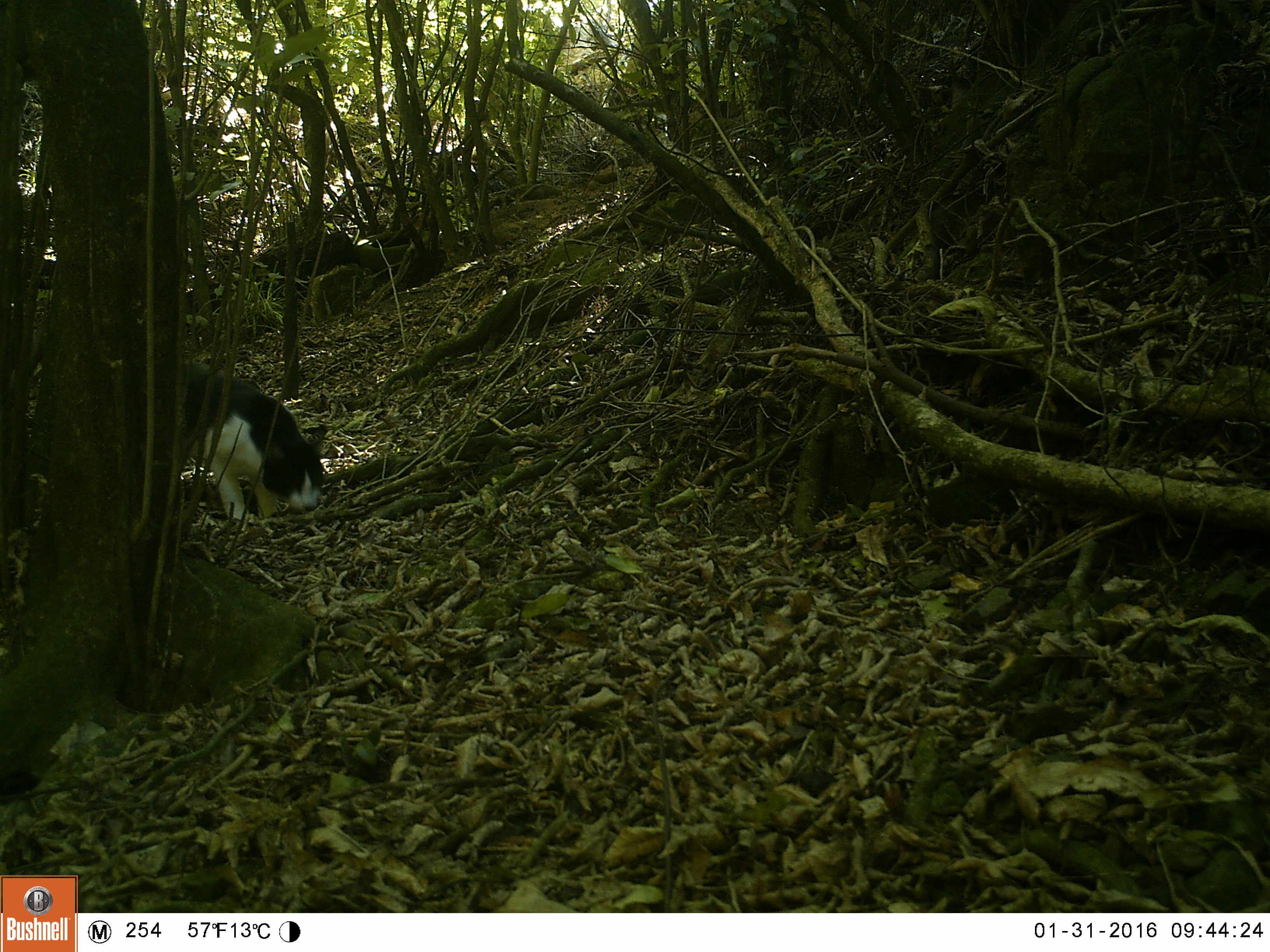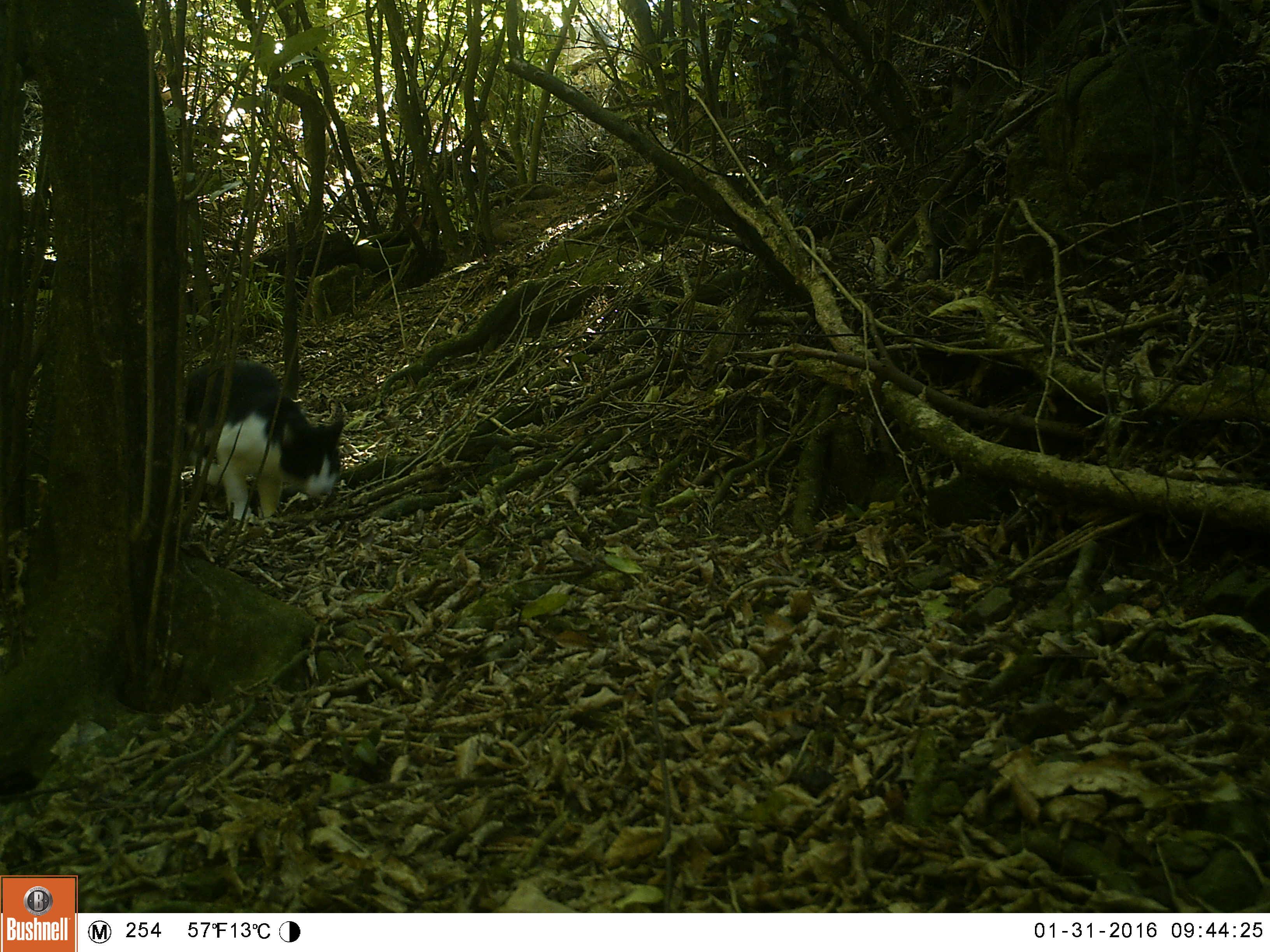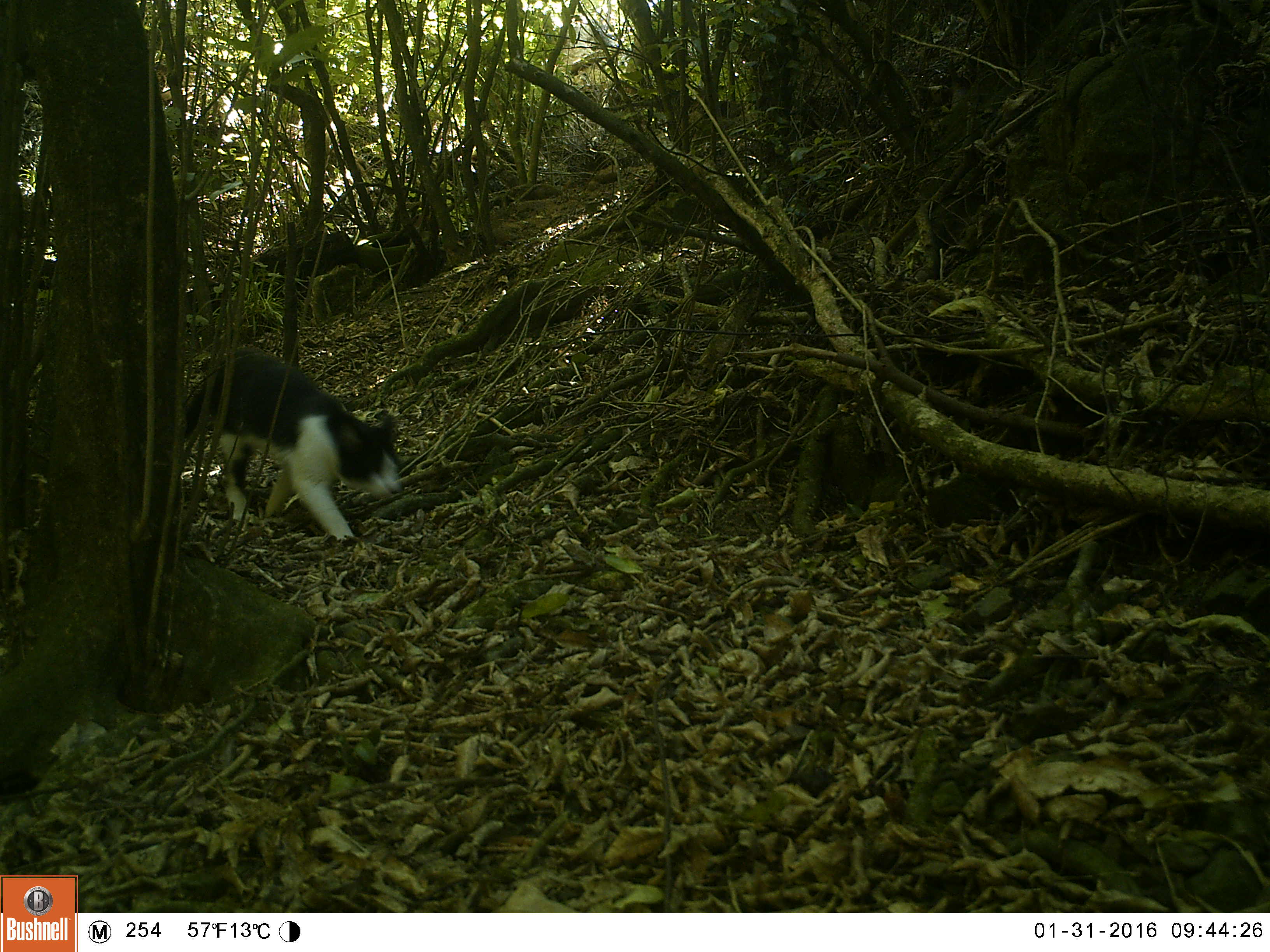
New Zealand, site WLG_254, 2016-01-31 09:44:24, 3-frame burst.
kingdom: Animalia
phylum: Chordata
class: Mammalia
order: Carnivora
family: Felidae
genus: Felis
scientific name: Felis catus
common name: domestic cat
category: cat